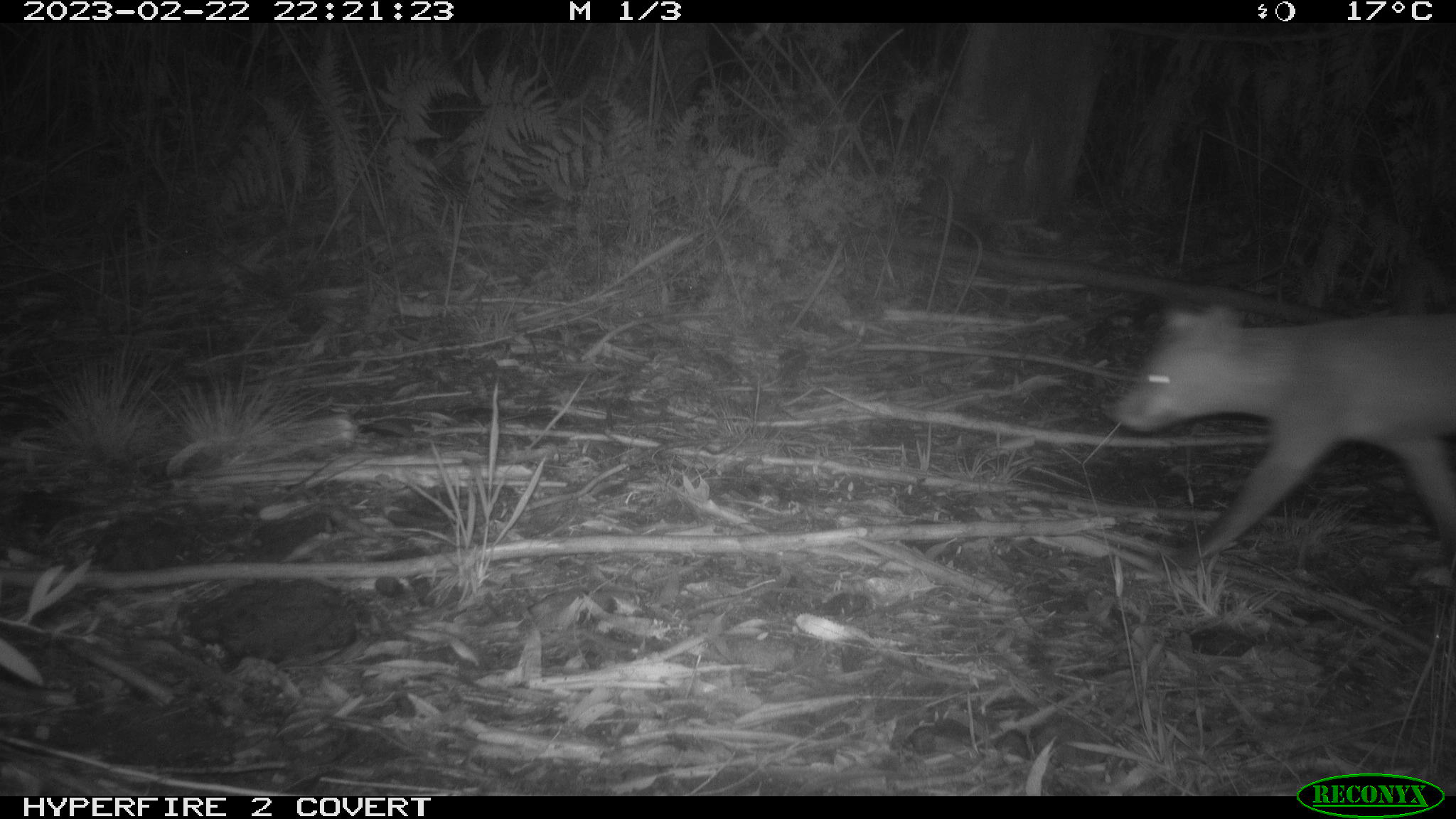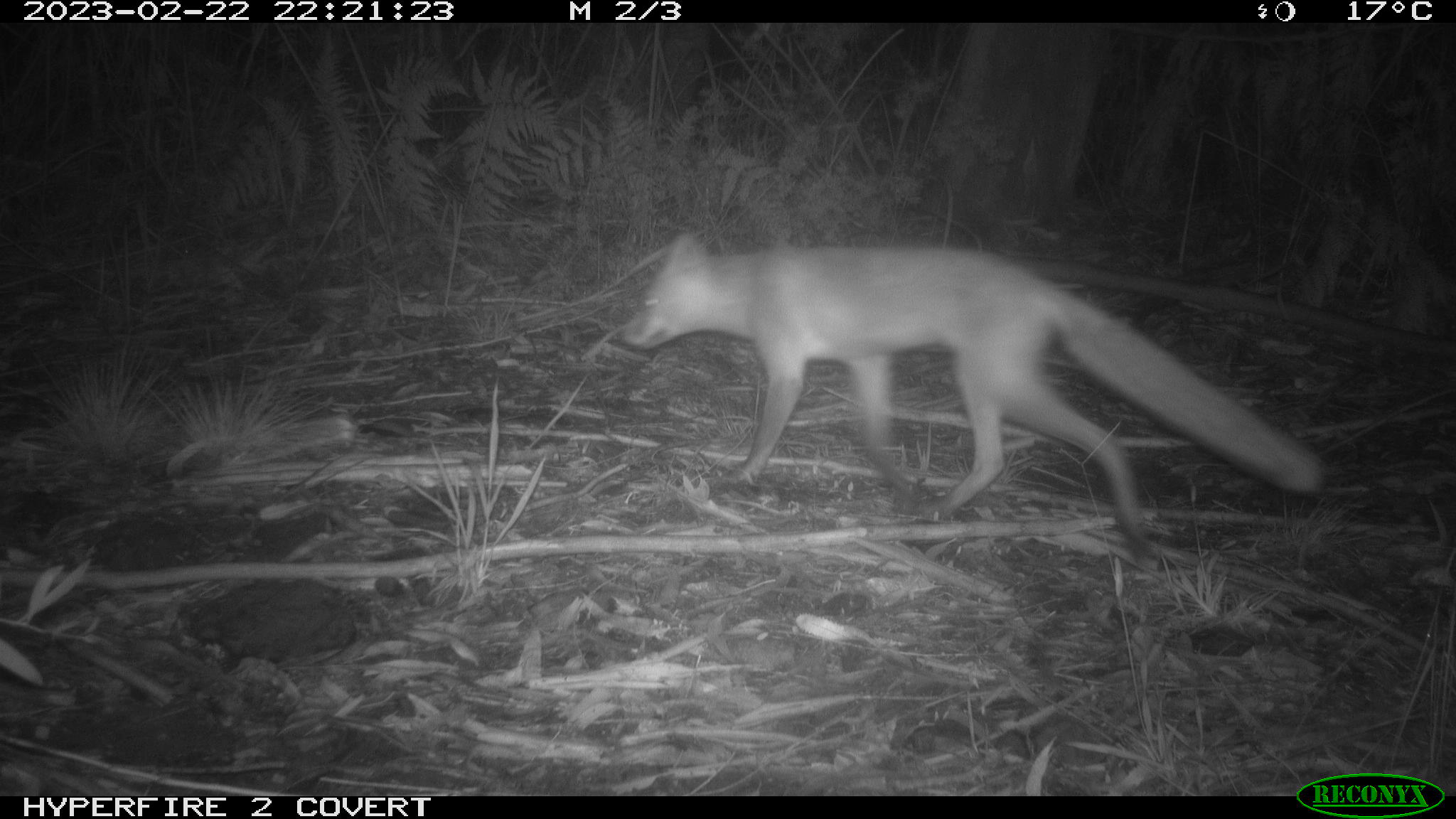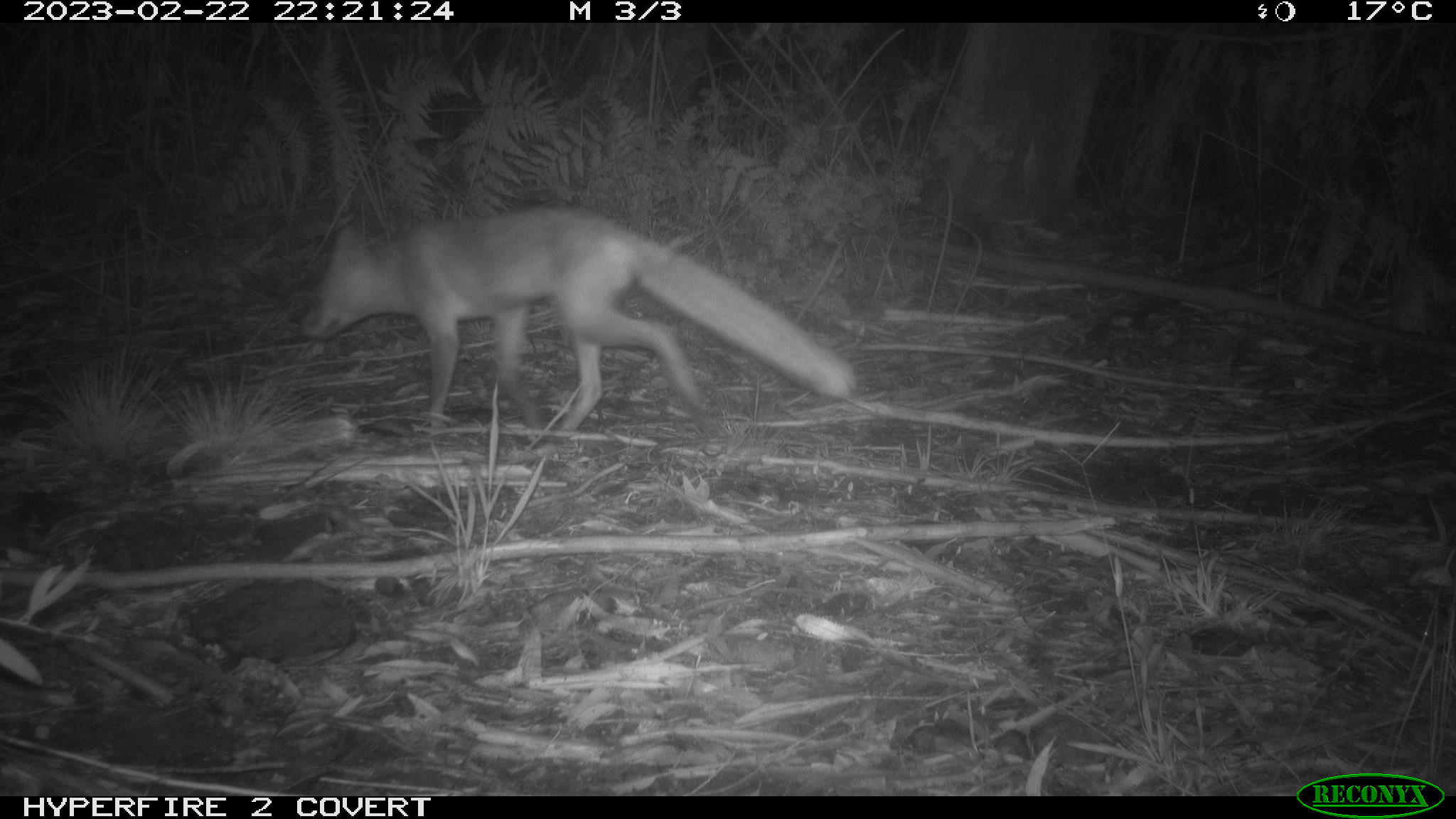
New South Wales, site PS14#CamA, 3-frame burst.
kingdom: Animalia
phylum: Chordata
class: Mammalia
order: Carnivora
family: Canidae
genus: Vulpes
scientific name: Vulpes vulpes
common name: red fox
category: fox